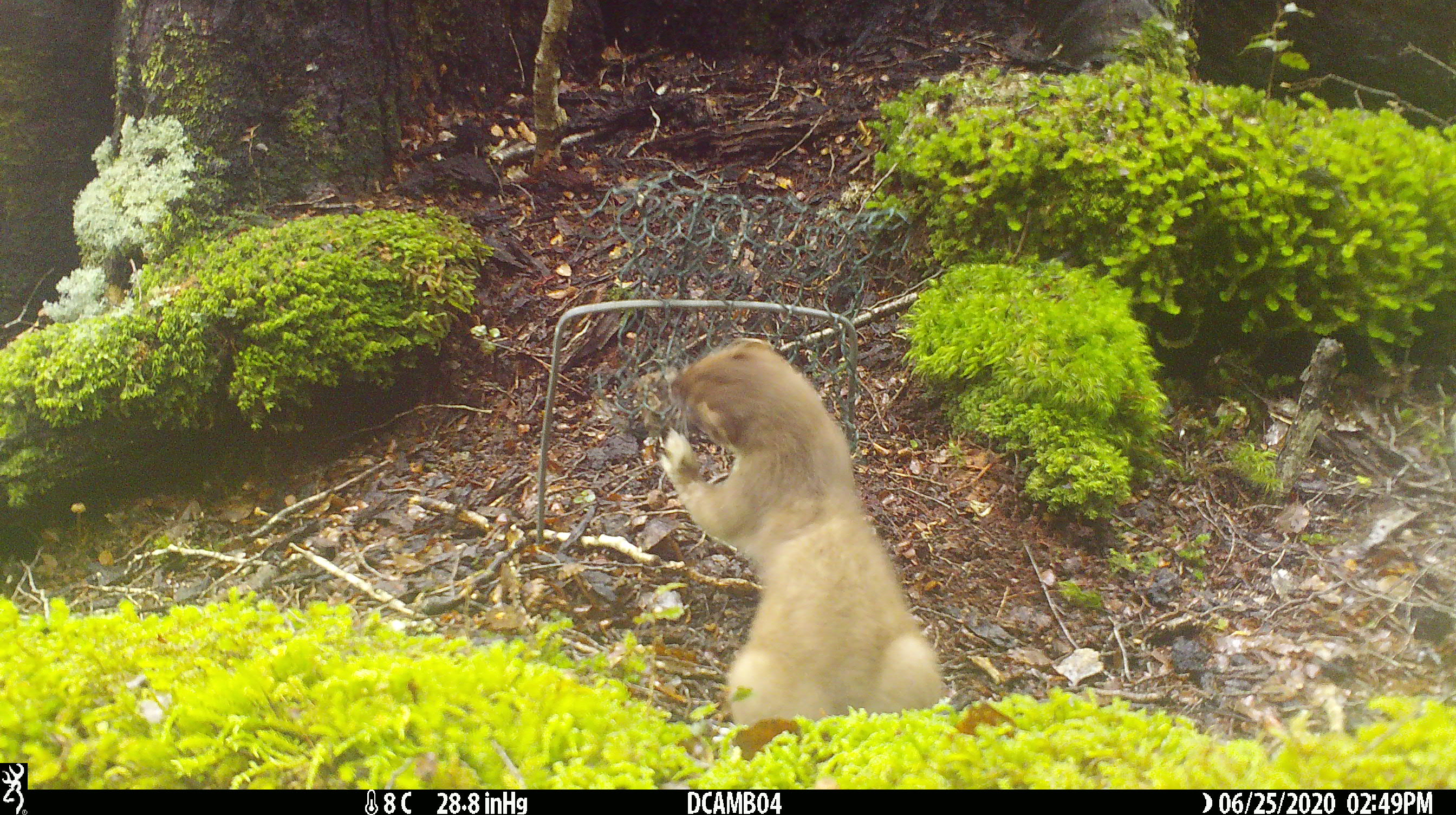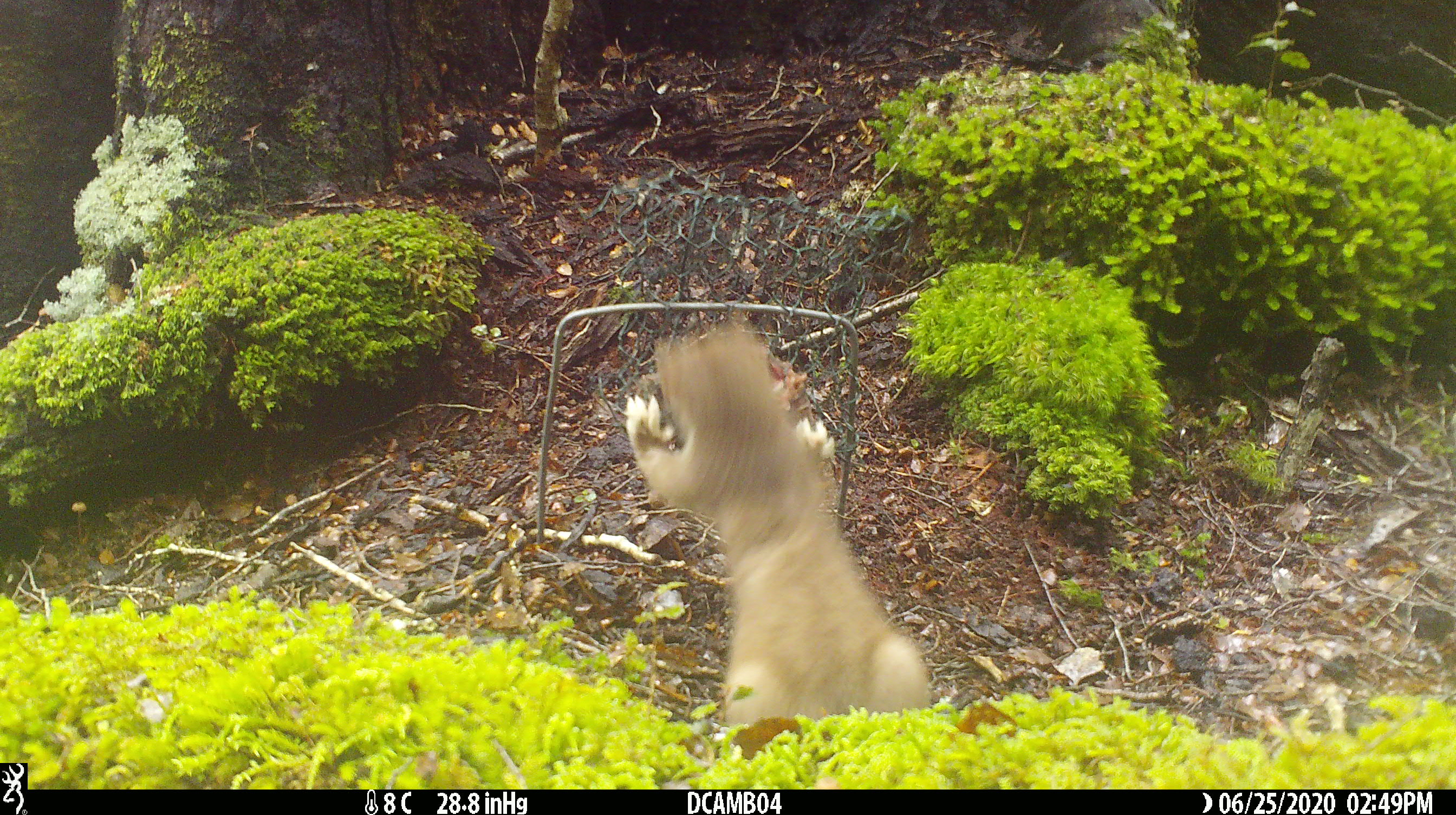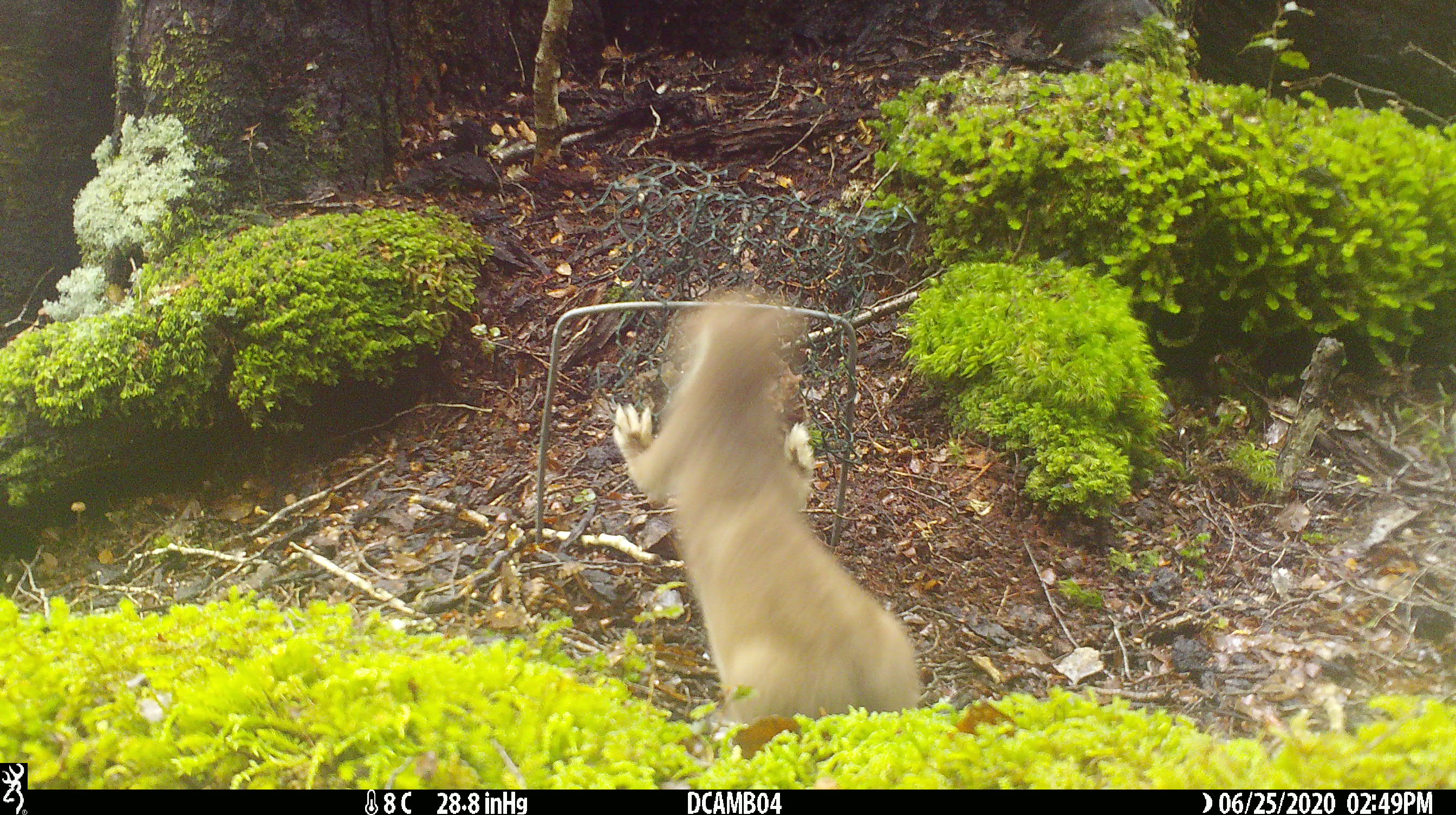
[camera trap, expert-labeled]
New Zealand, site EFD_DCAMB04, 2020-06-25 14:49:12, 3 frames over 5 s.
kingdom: Animalia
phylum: Chordata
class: Mammalia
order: Carnivora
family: Mustelidae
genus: Mustela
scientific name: Mustela erminea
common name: stoat